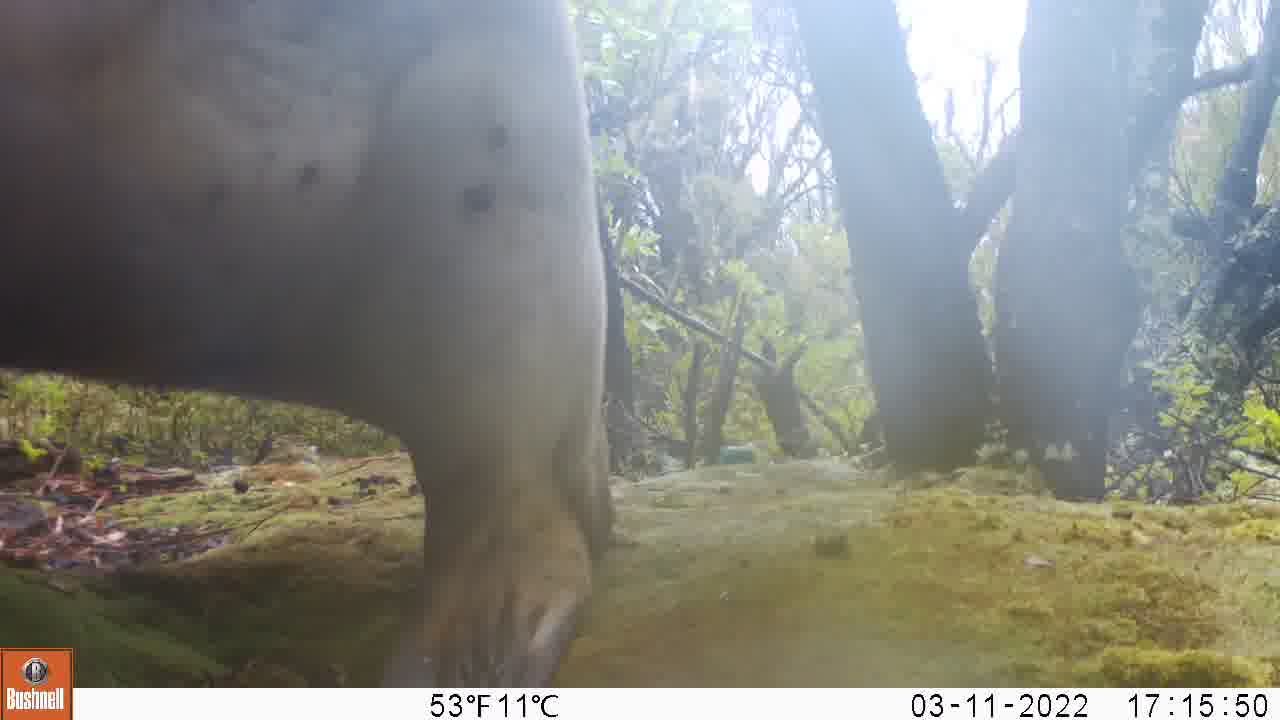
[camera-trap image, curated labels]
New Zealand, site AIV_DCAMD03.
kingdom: Animalia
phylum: Chordata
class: Mammalia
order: Carnivora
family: Otariidae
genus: Phocarctos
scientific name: Phocarctos hookeri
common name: new zealand sea lion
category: sealion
Sealion (new zealand sea lion) (Phocarctos hookeri).